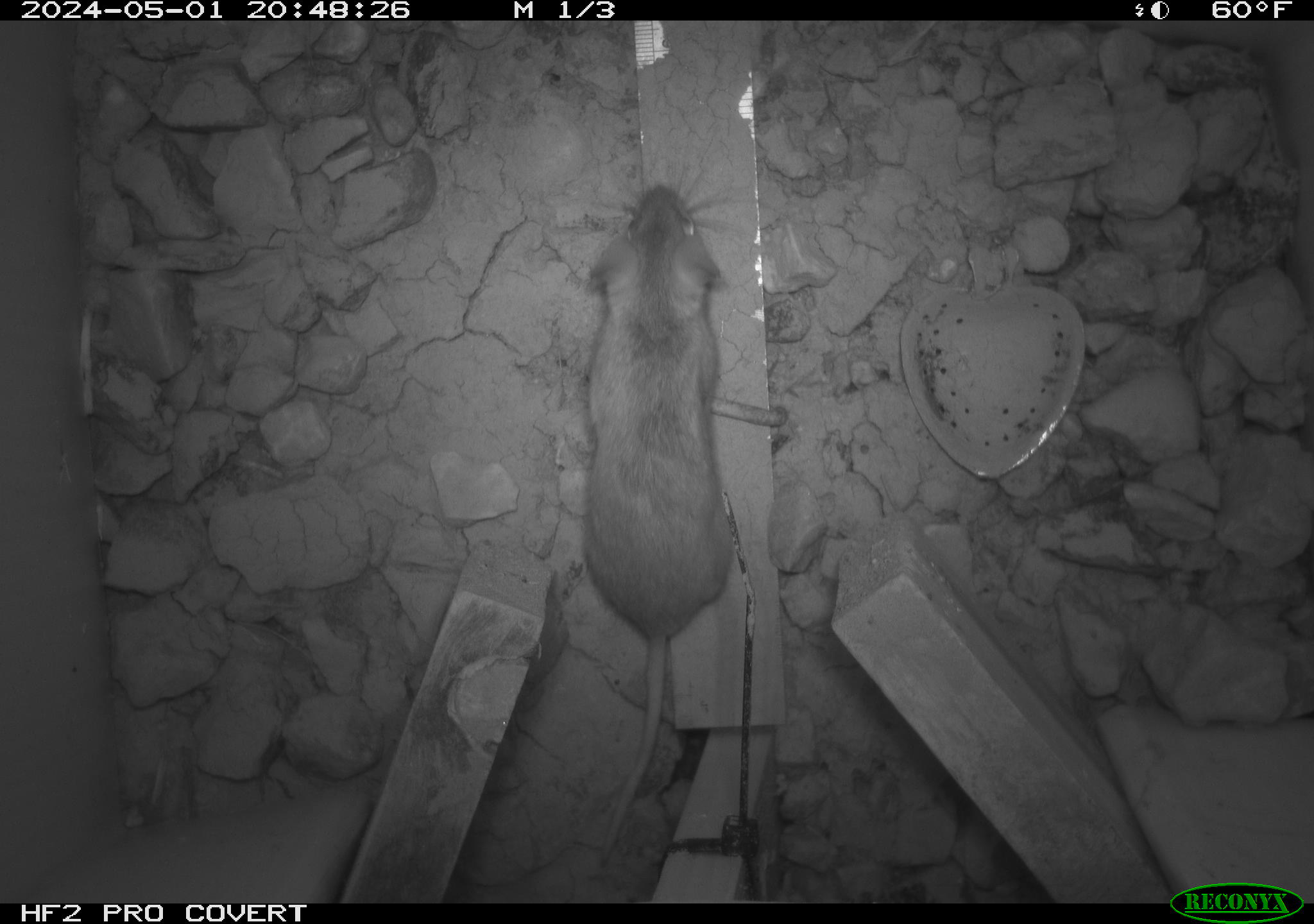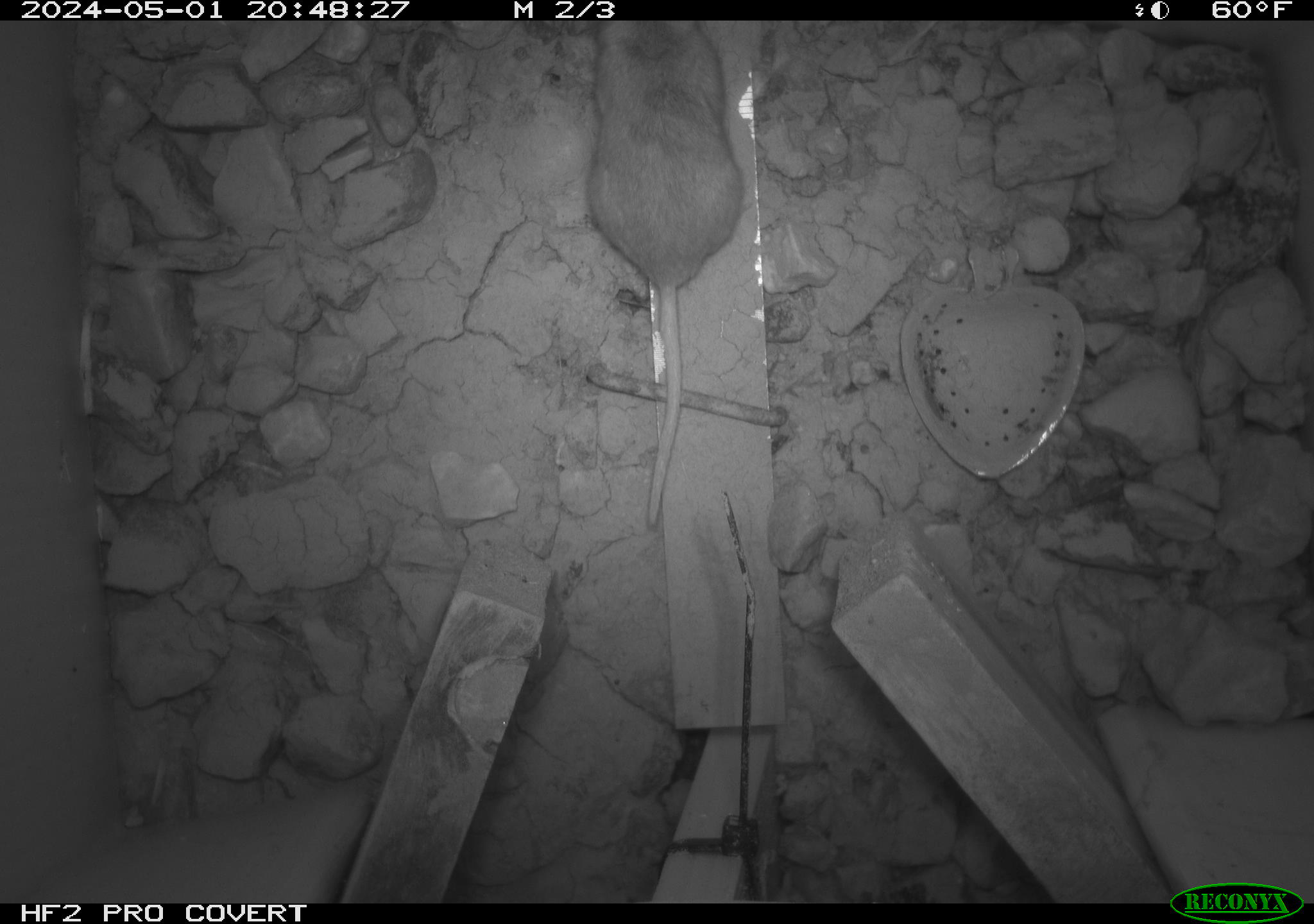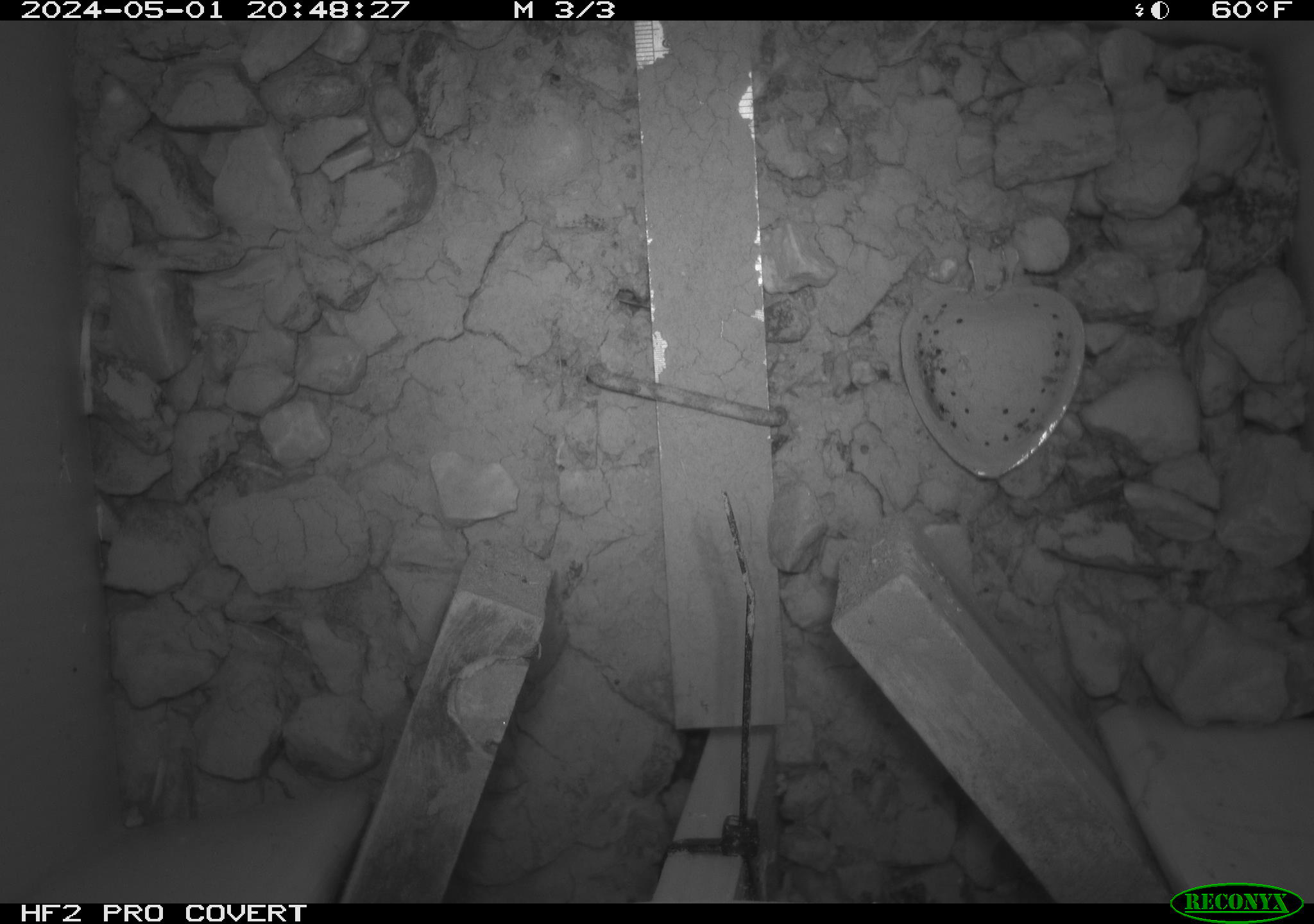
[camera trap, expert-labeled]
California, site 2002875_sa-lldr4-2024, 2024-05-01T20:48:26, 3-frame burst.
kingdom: Animalia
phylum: Chordata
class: Mammalia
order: Rodentia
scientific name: Rodentia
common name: rodent